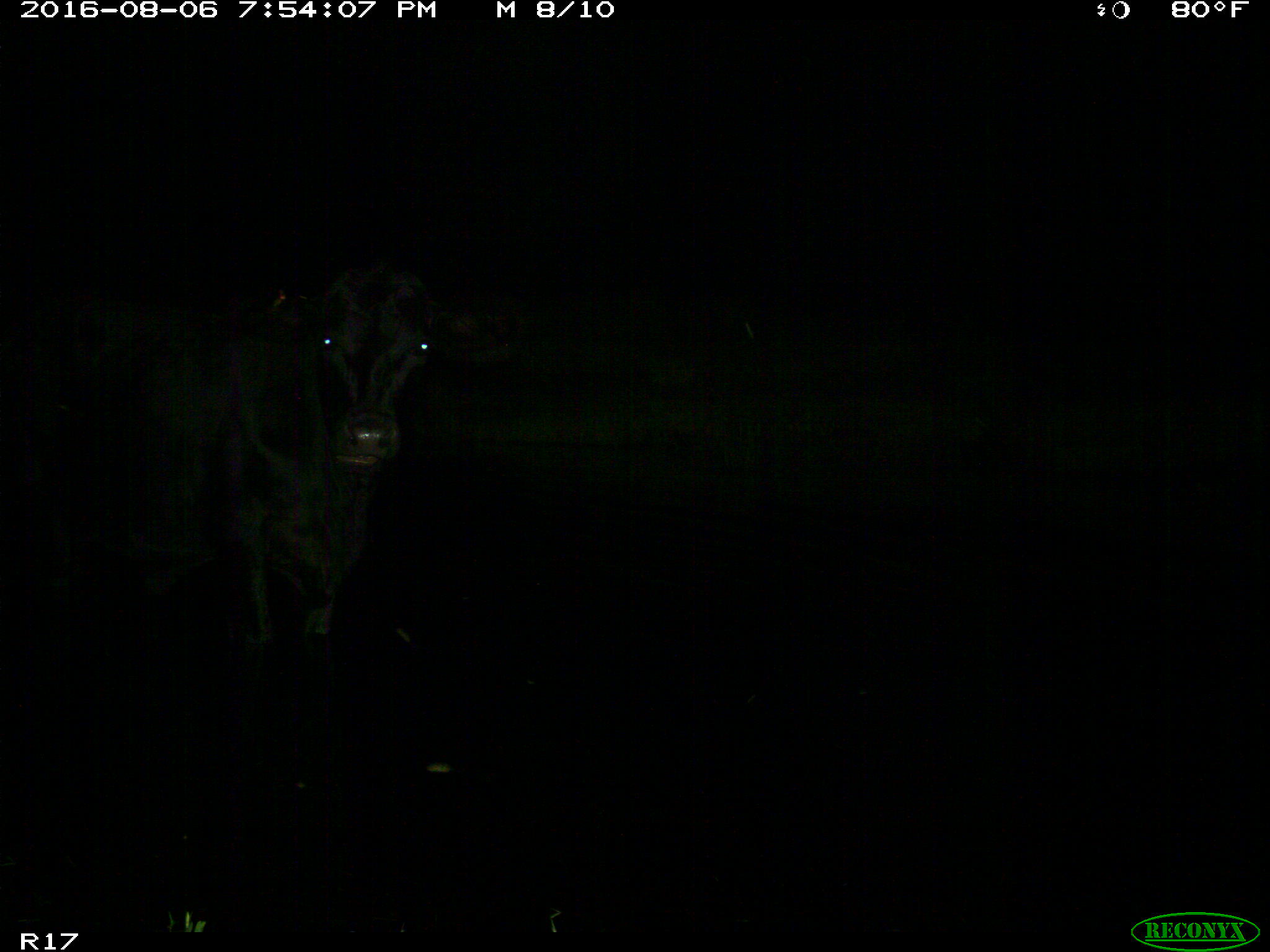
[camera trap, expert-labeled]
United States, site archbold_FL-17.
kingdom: Animalia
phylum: Chordata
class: Mammalia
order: Artiodactyla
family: Bovidae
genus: Bos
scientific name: Bos taurus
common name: domestic cow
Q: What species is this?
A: Bos taurus (domestic cow).